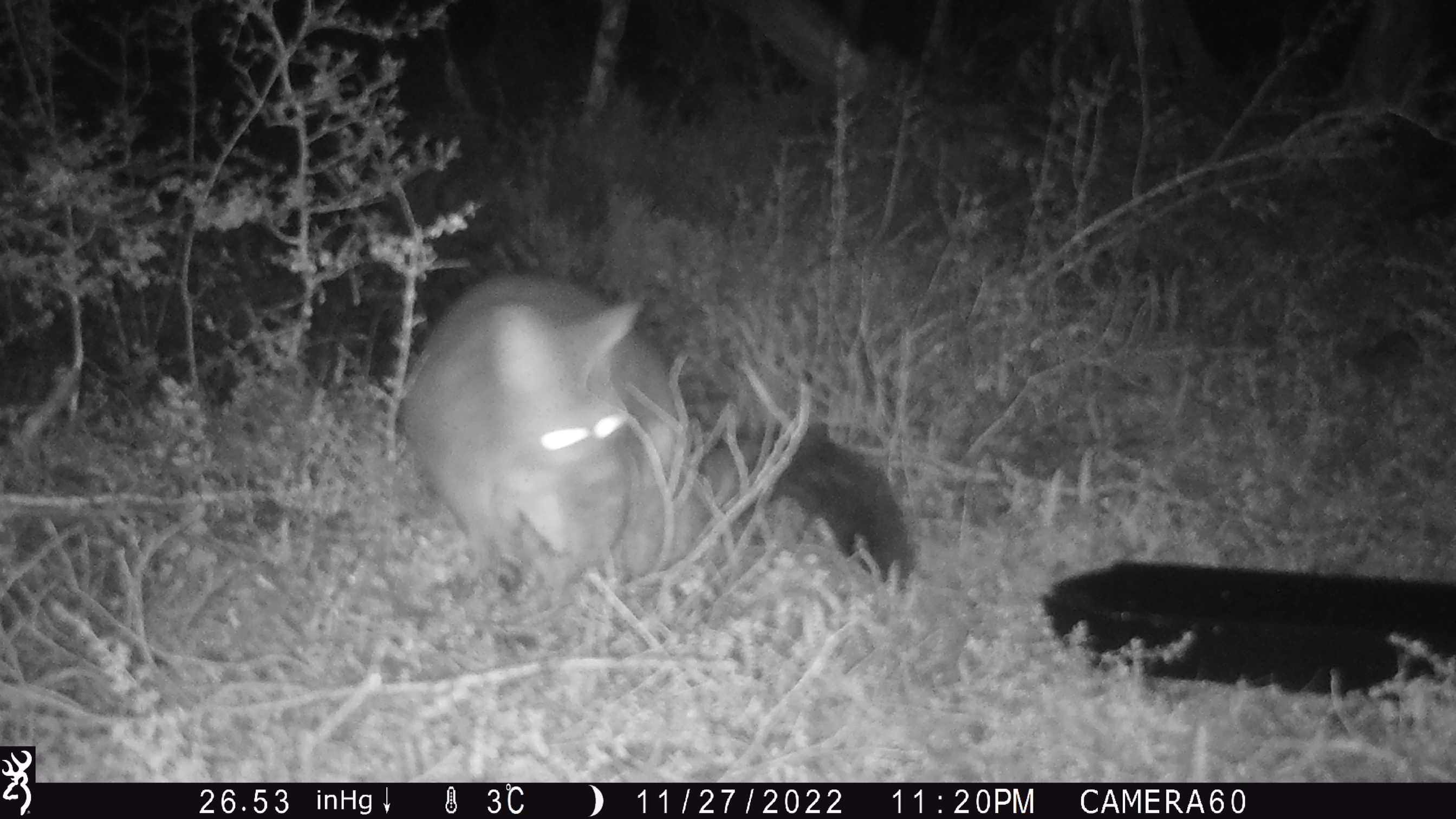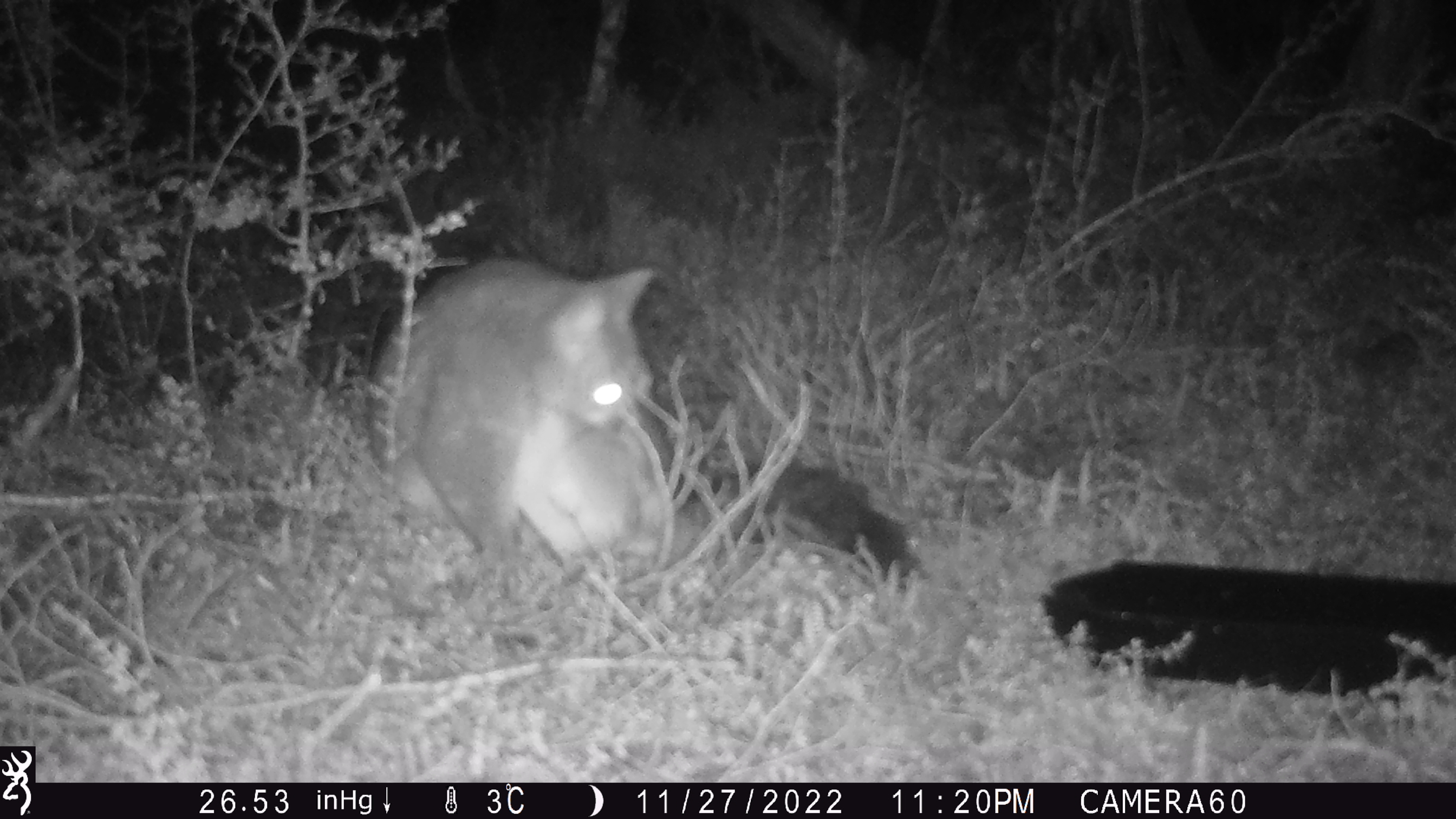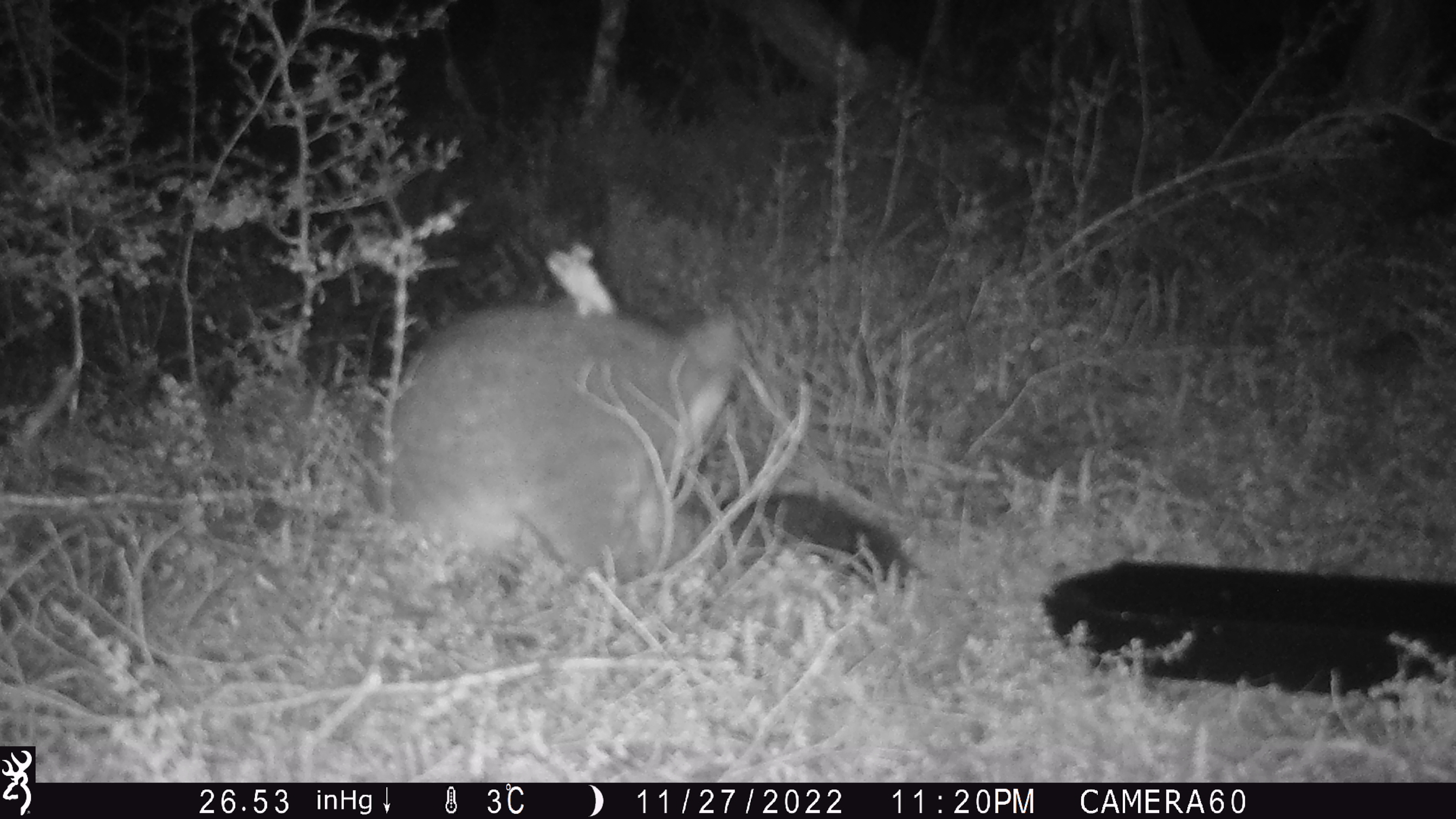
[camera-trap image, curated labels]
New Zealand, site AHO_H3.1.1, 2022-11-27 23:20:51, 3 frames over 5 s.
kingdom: Animalia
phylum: Chordata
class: Mammalia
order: Diprotodontia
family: Phalangeridae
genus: Trichosurus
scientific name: Trichosurus vulpecula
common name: common brushtail possum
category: possum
Possum (common brushtail possum) (Trichosurus vulpecula).